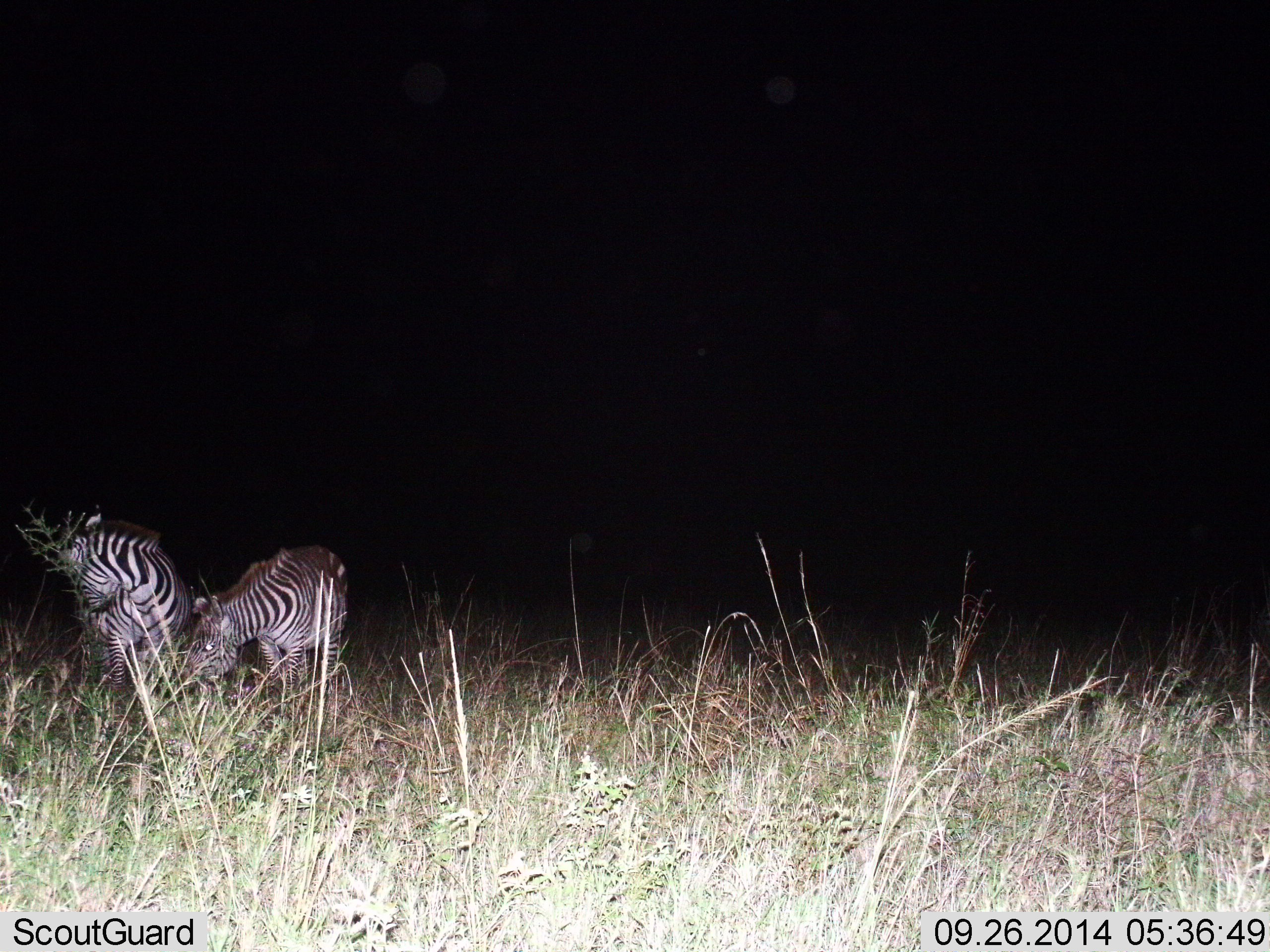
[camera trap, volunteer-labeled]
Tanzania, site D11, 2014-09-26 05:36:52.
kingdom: Animalia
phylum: Chordata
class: Mammalia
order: Perissodactyla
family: Equidae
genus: Equus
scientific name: Equus quagga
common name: plains zebra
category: zebra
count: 2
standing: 80%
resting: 0%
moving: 20%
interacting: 20%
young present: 0%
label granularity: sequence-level